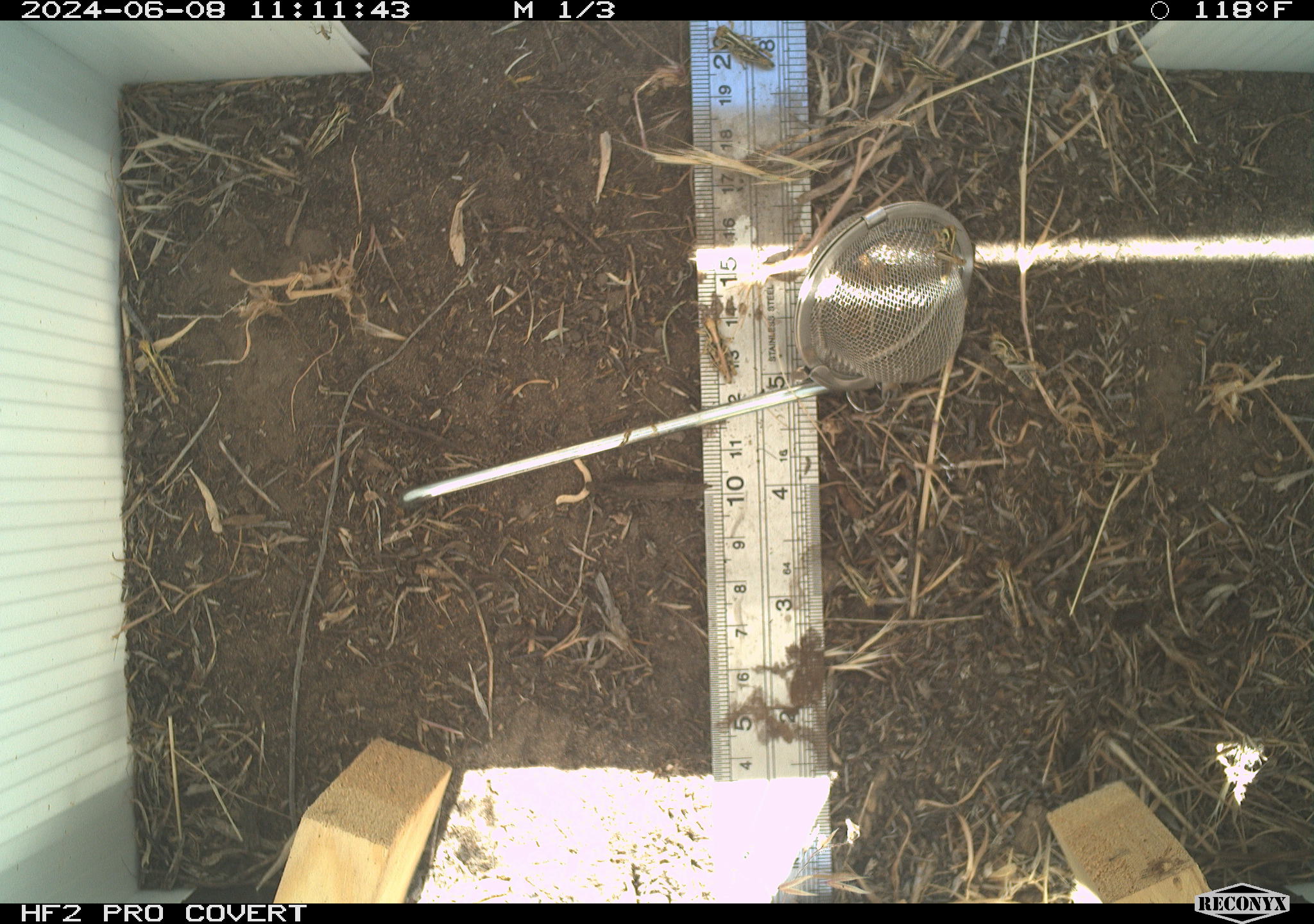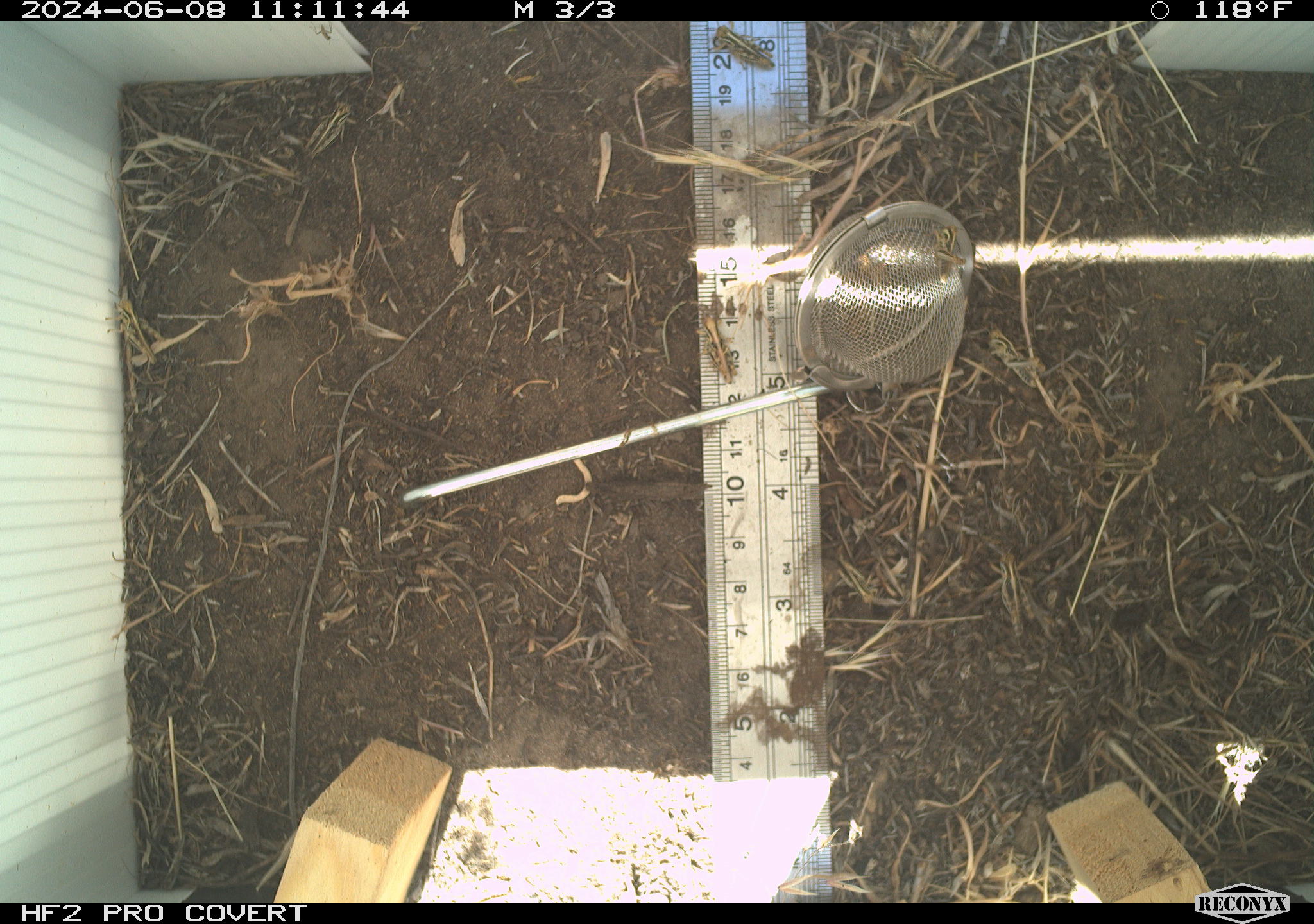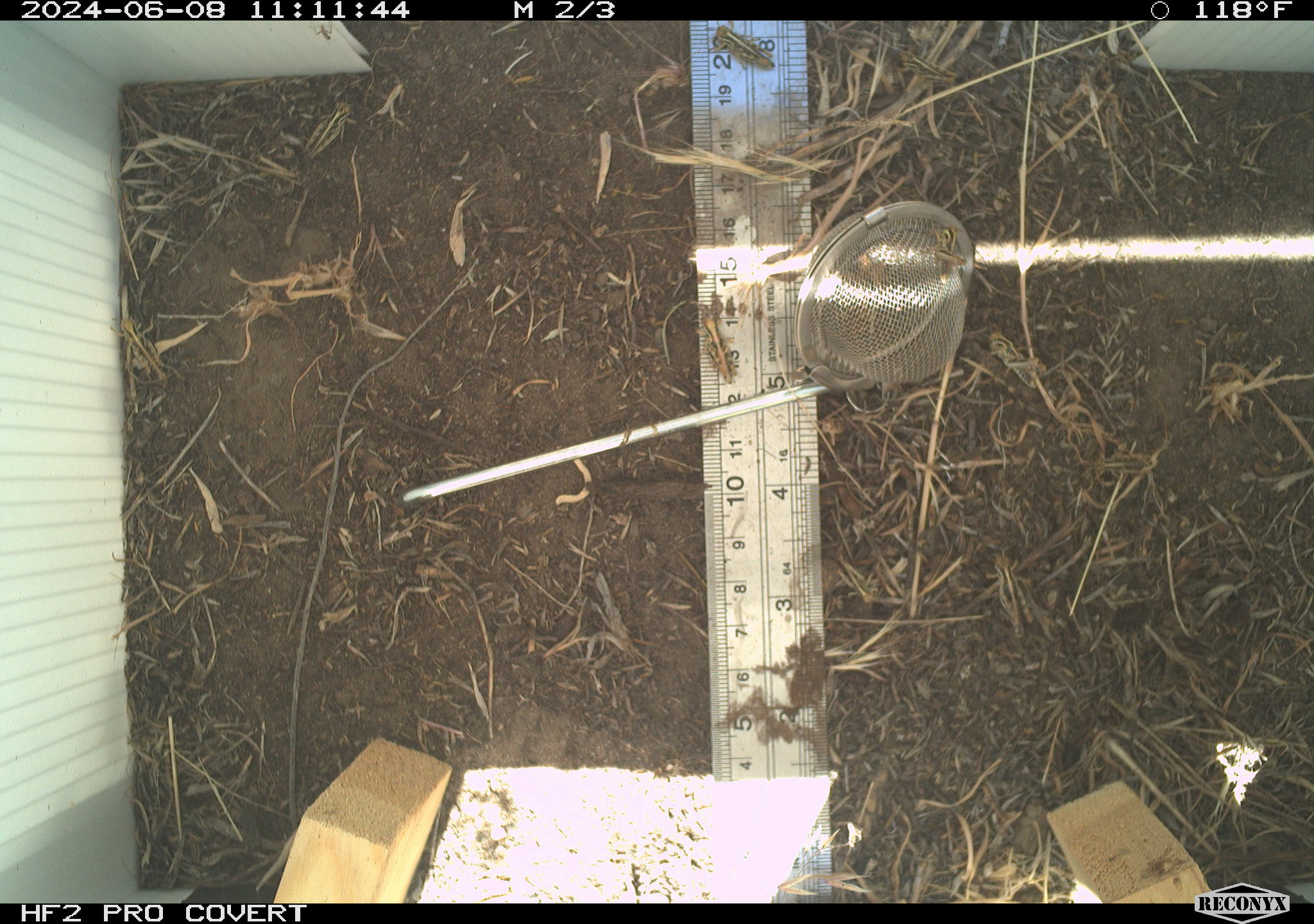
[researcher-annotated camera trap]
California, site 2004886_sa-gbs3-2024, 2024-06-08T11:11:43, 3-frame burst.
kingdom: Animalia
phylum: Arthropoda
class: Insecta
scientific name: Insecta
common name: insect